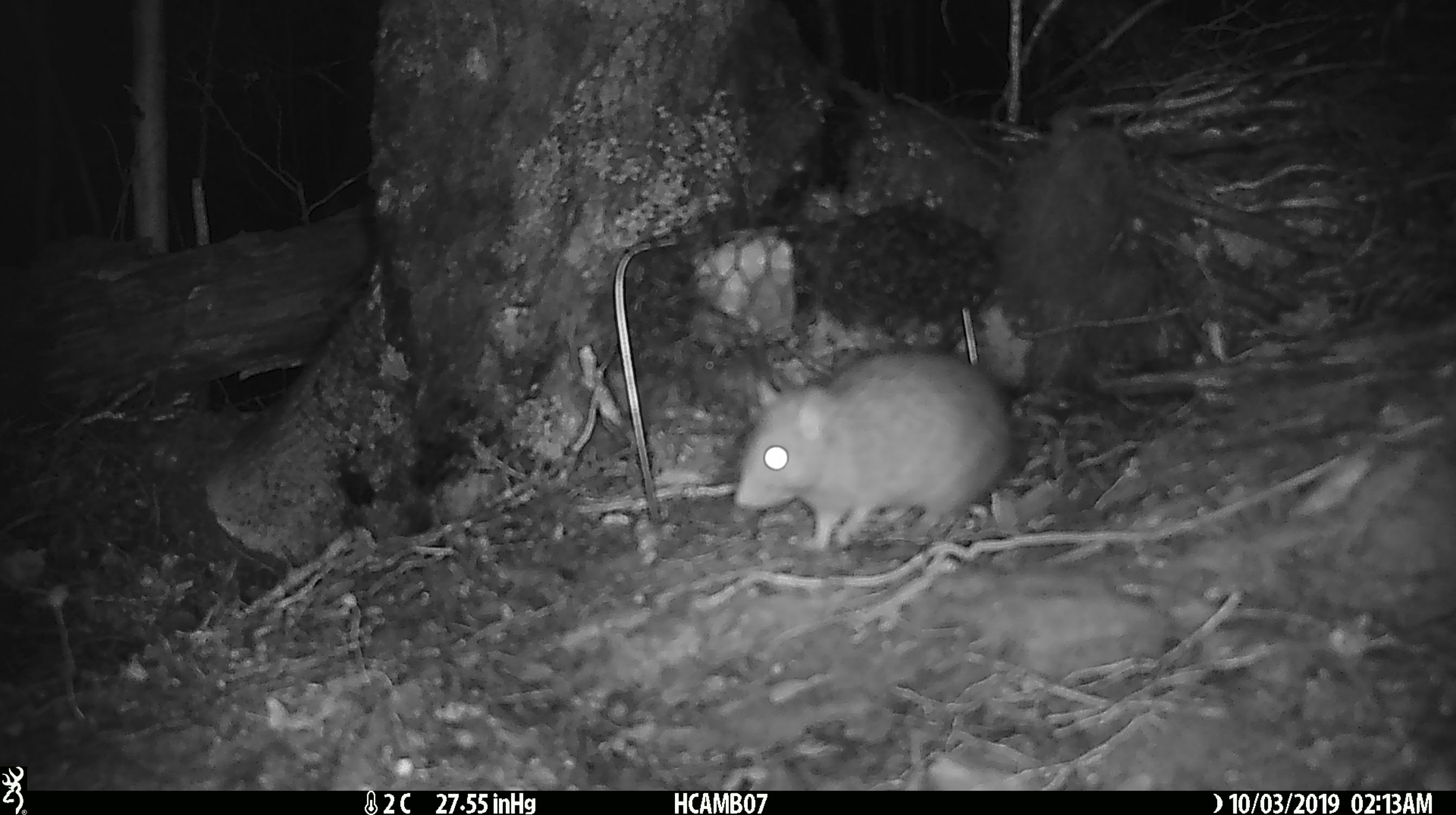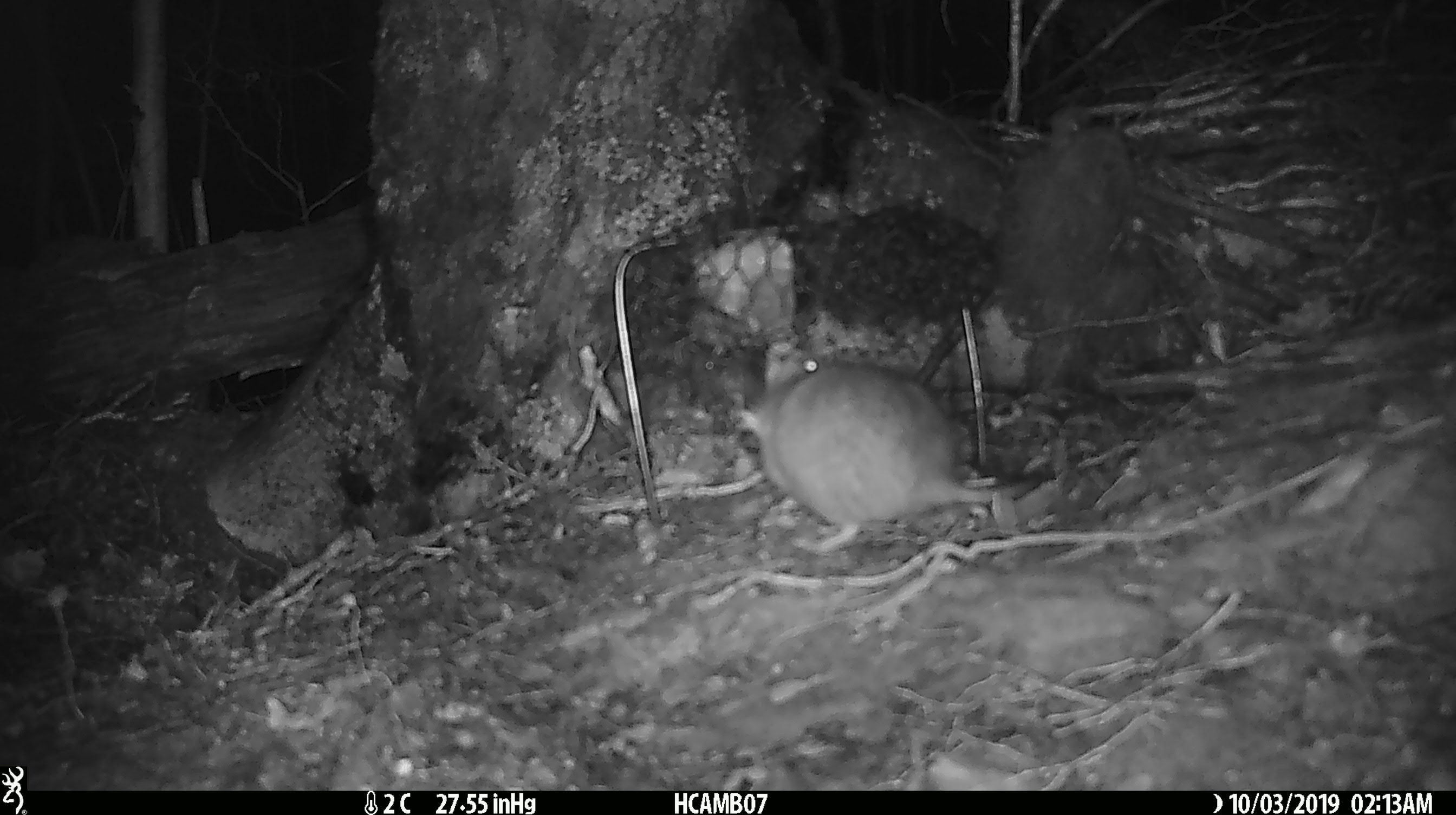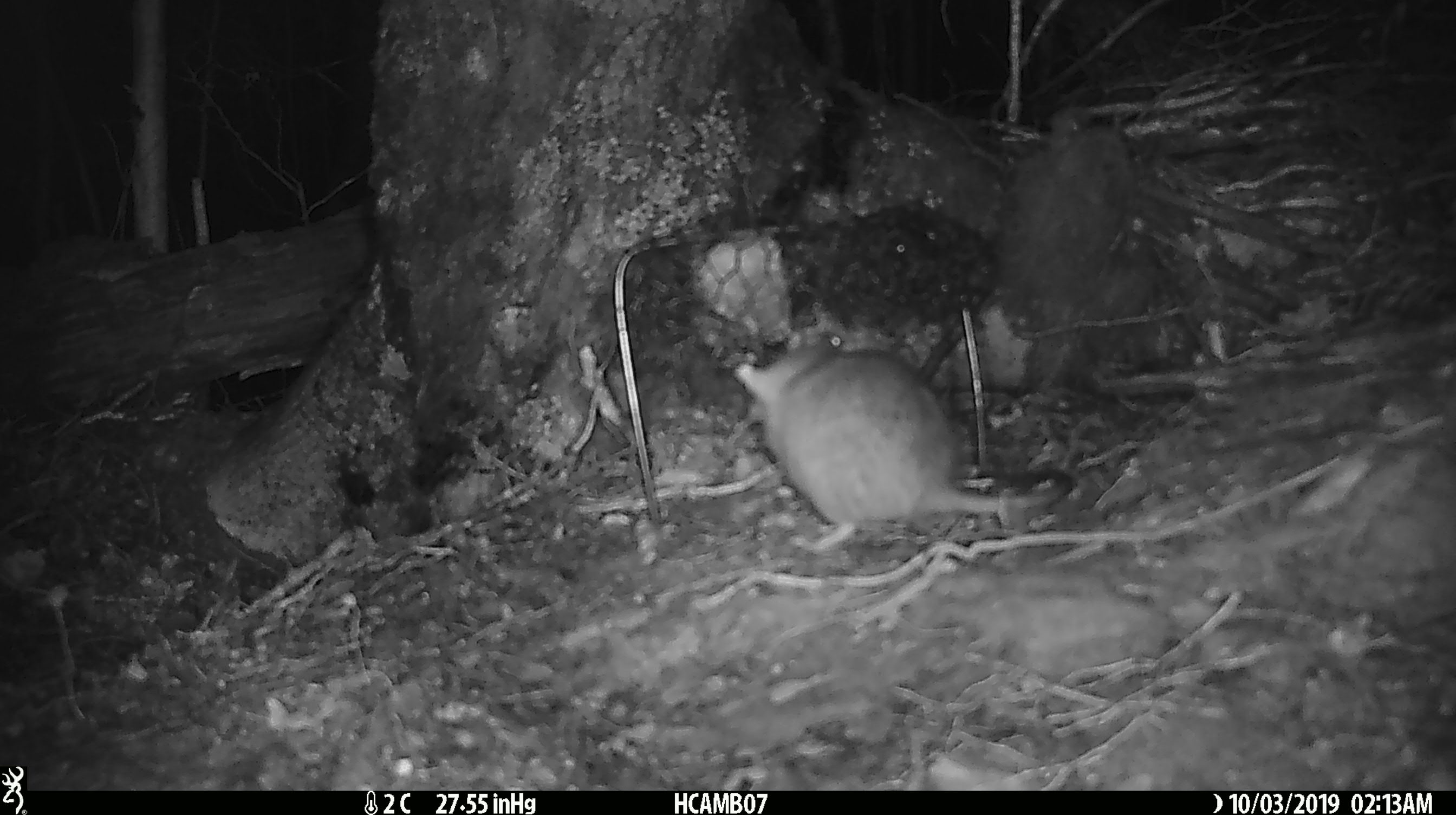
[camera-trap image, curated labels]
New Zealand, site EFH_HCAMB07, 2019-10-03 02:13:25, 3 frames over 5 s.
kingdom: Animalia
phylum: Chordata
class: Mammalia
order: Rodentia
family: Muridae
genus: Rattus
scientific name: Rattus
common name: rat